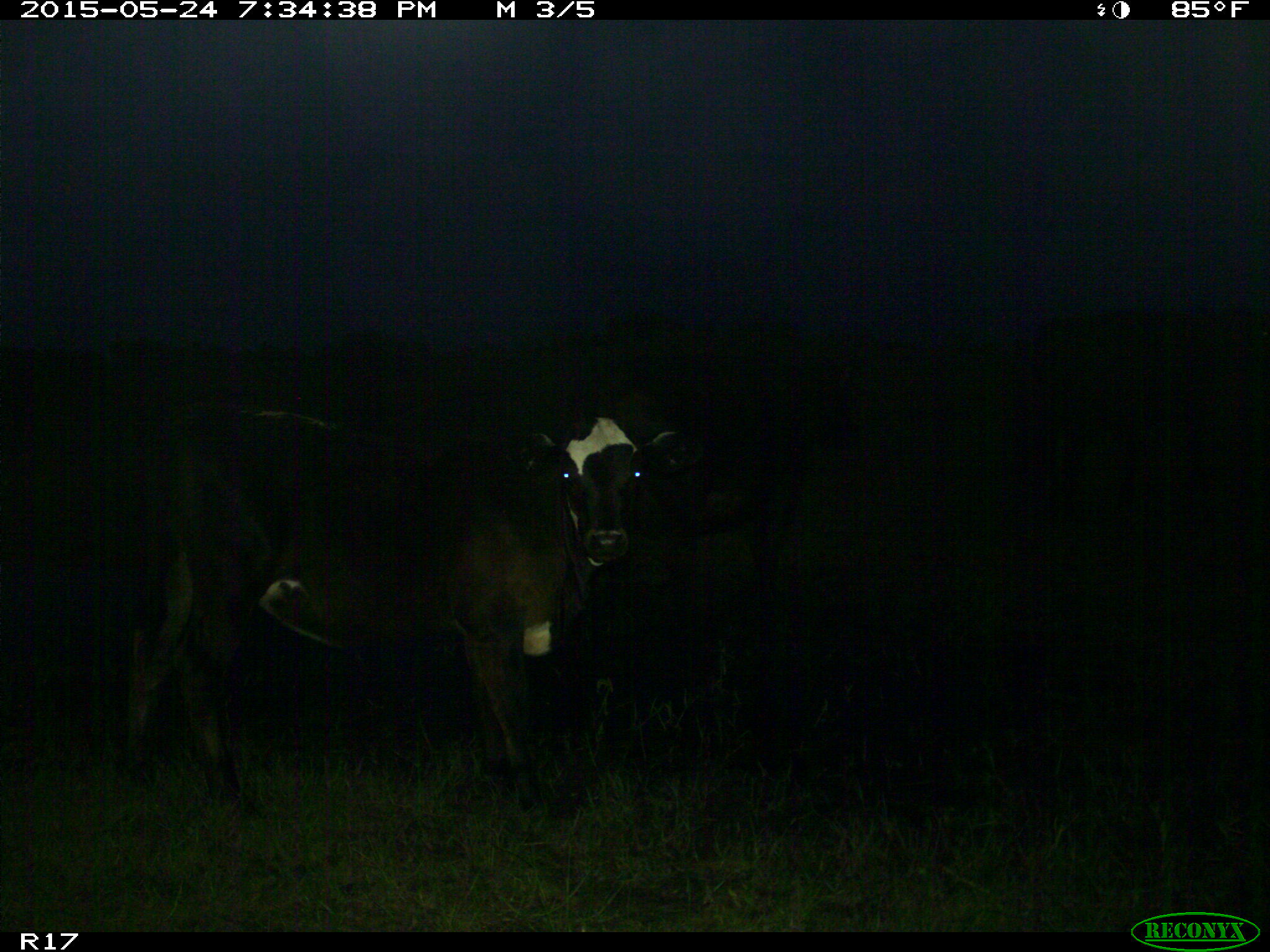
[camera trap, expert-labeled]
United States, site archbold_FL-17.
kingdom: Animalia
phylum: Chordata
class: Mammalia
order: Artiodactyla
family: Bovidae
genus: Bos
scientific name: Bos taurus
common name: domestic cow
Bos taurus (domestic cow).